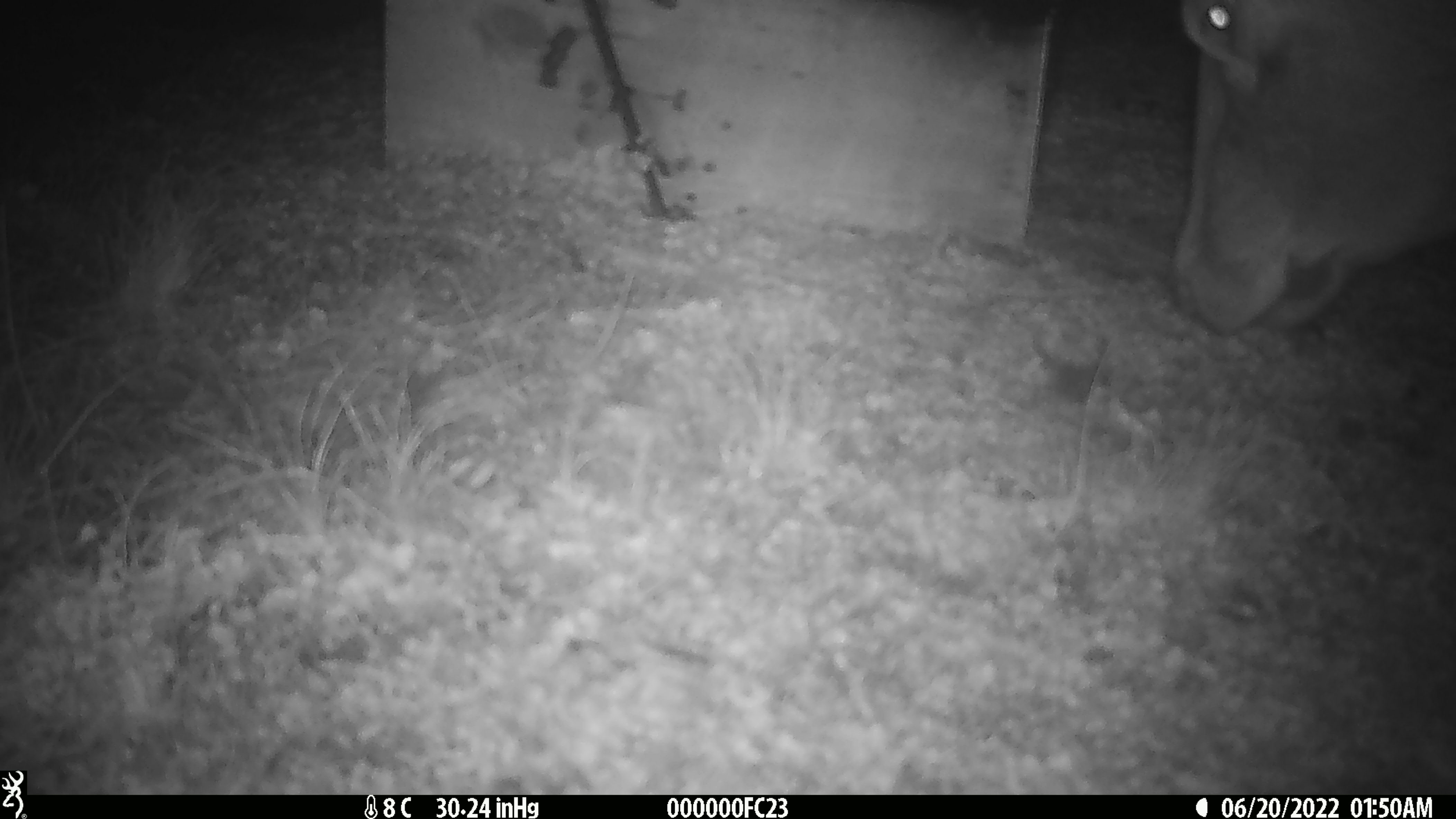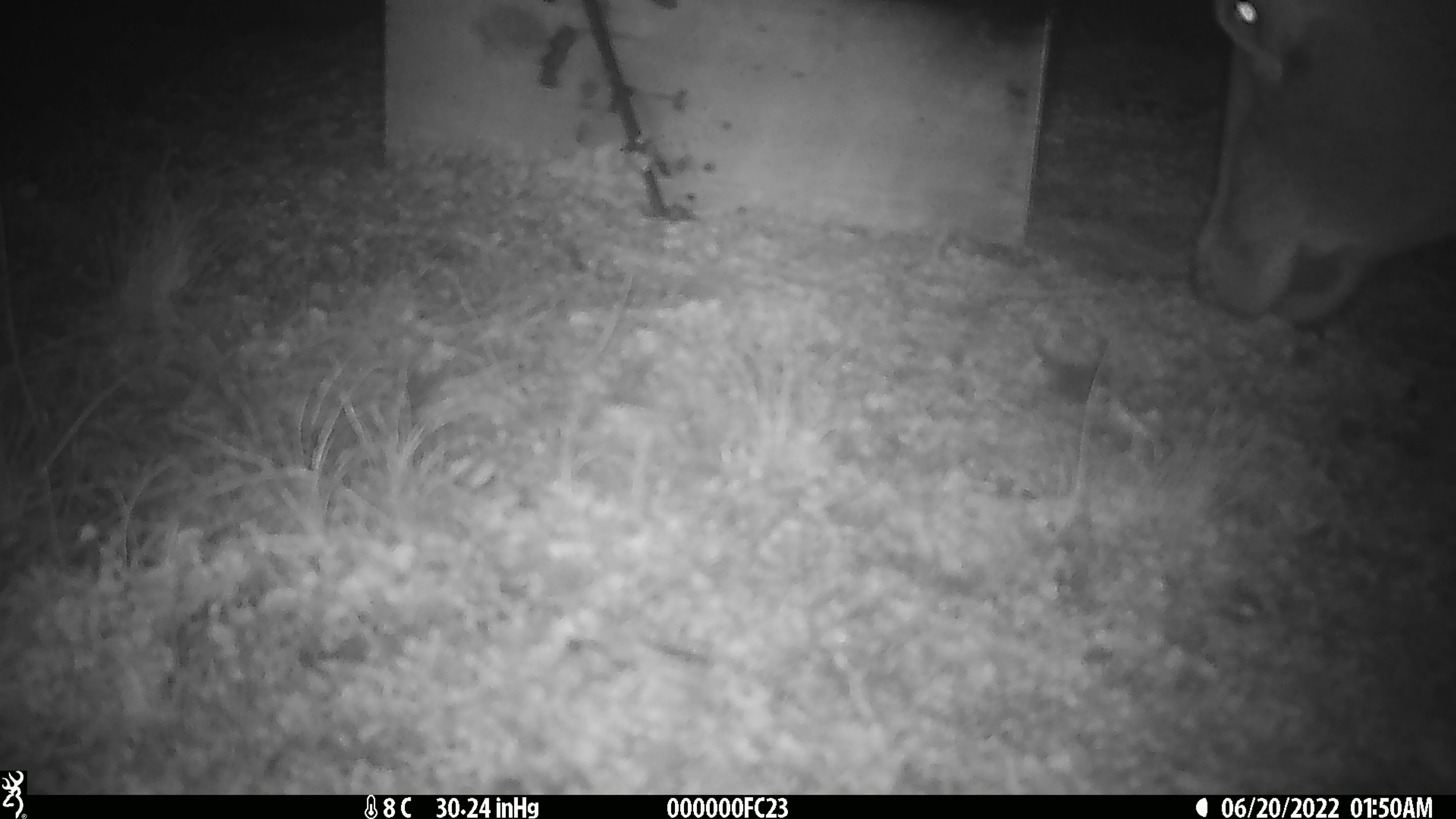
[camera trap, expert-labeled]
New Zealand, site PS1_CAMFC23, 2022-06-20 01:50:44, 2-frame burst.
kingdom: Animalia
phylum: Chordata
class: Mammalia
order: Artiodactyla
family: Cervidae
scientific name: Cervidae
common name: deer